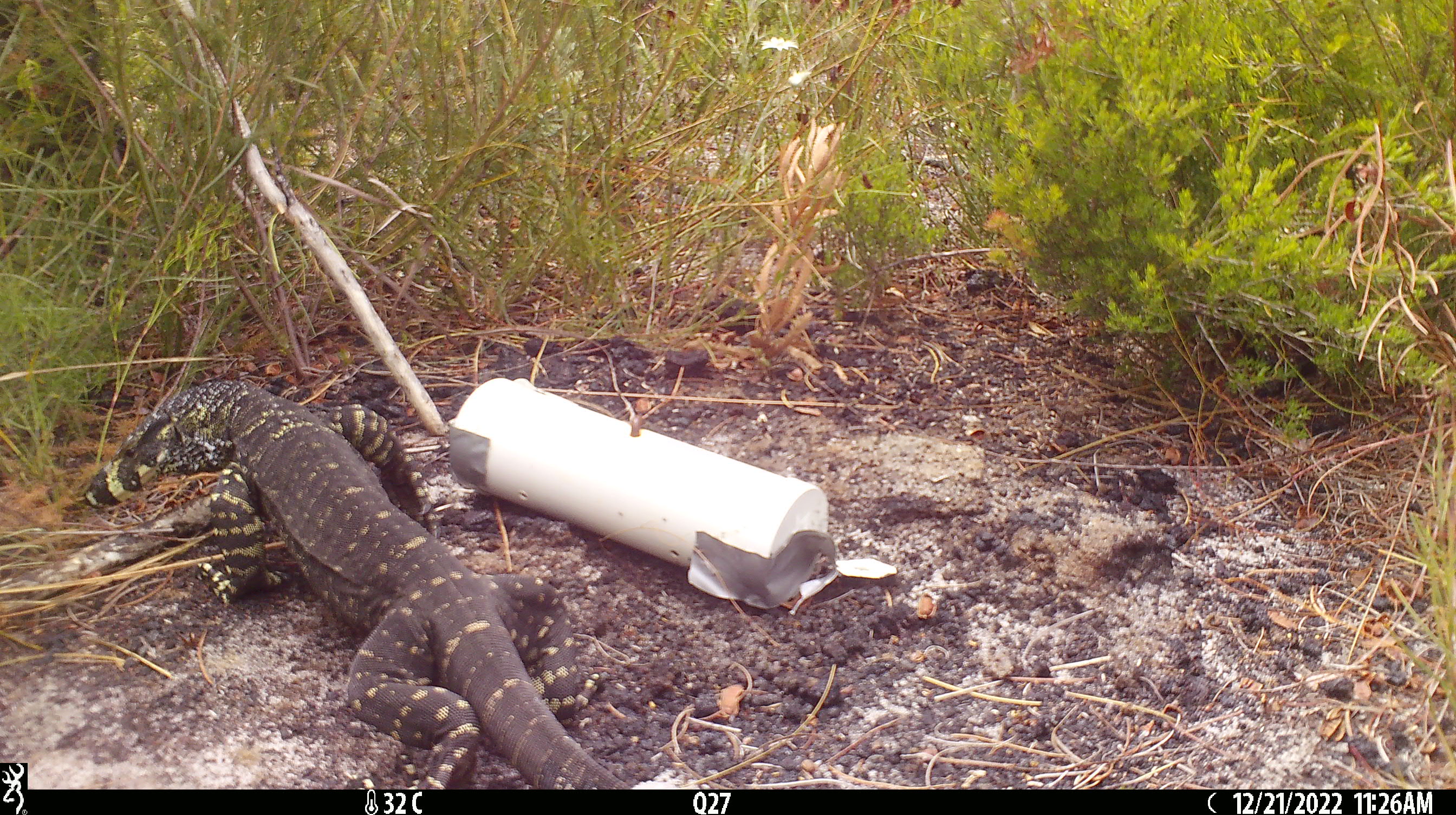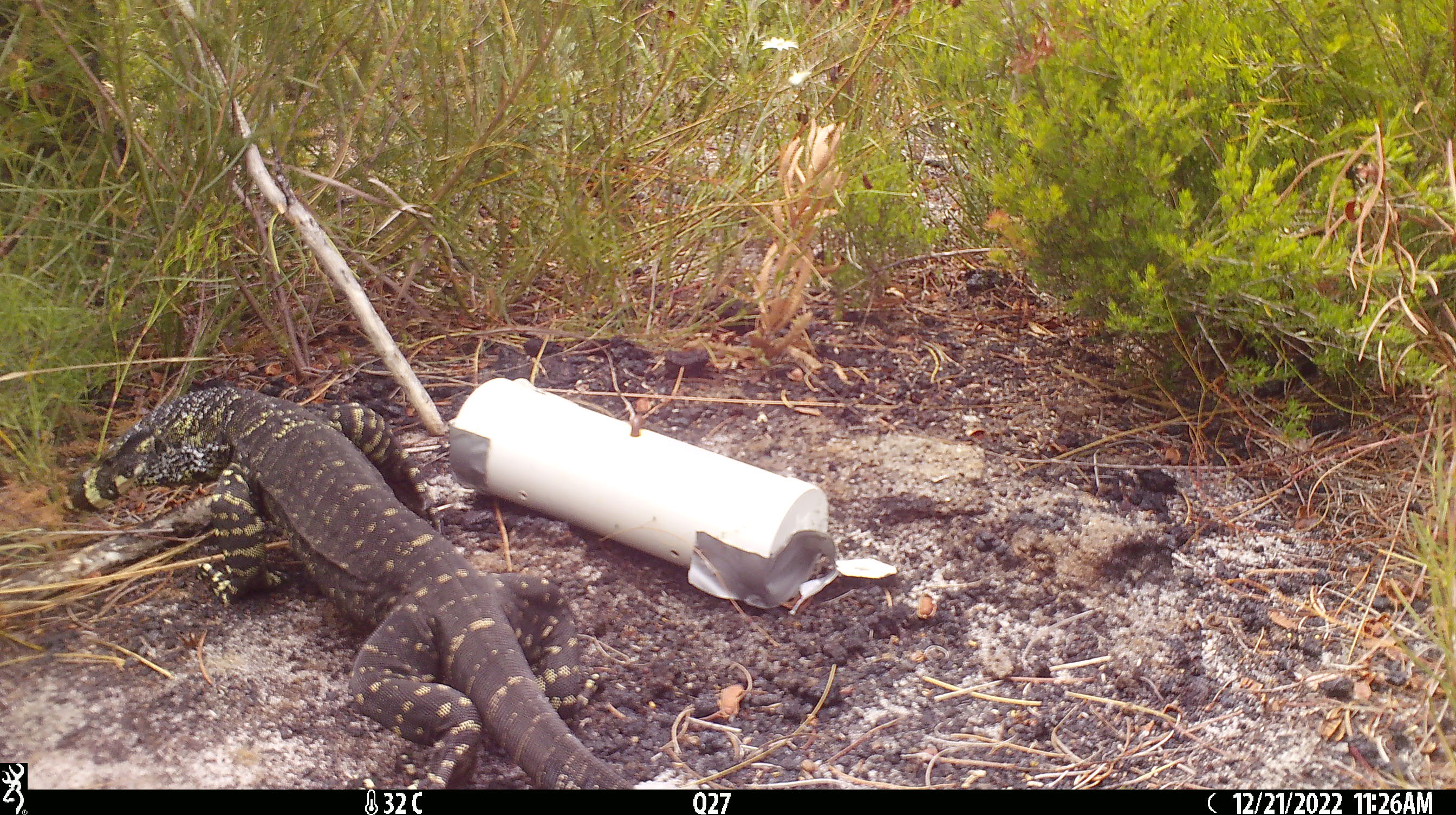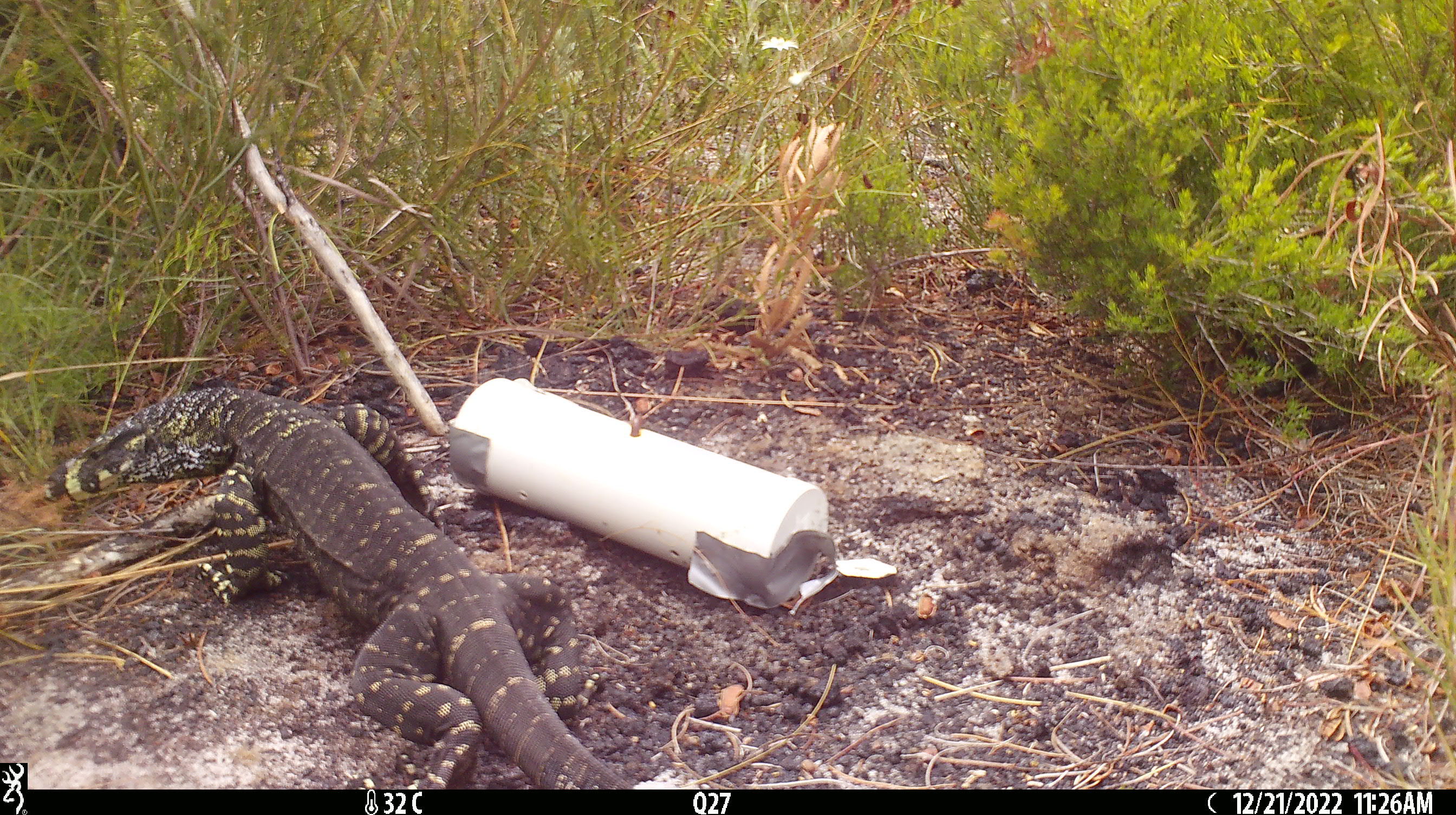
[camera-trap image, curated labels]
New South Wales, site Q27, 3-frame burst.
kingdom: Animalia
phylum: Chordata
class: Reptilia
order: Squamata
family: Varanidae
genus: Varanus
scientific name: Varanus varius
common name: lace monitor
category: goanna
Goanna (lace monitor) (Varanus varius).